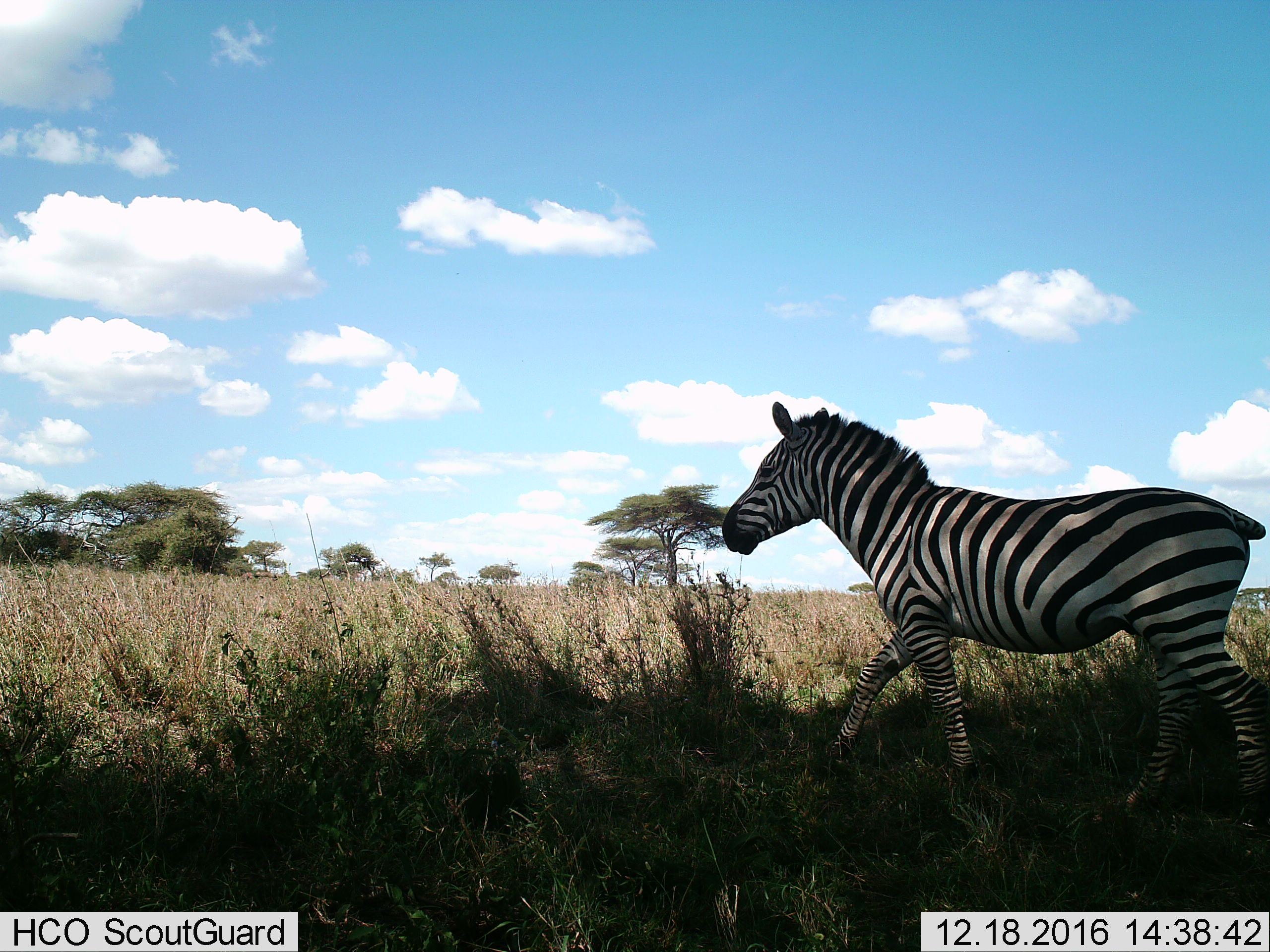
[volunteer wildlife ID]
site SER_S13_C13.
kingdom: Animalia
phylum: Chordata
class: Mammalia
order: Perissodactyla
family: Equidae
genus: Equus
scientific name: Equus quagga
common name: plains zebra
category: zebraplains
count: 1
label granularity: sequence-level